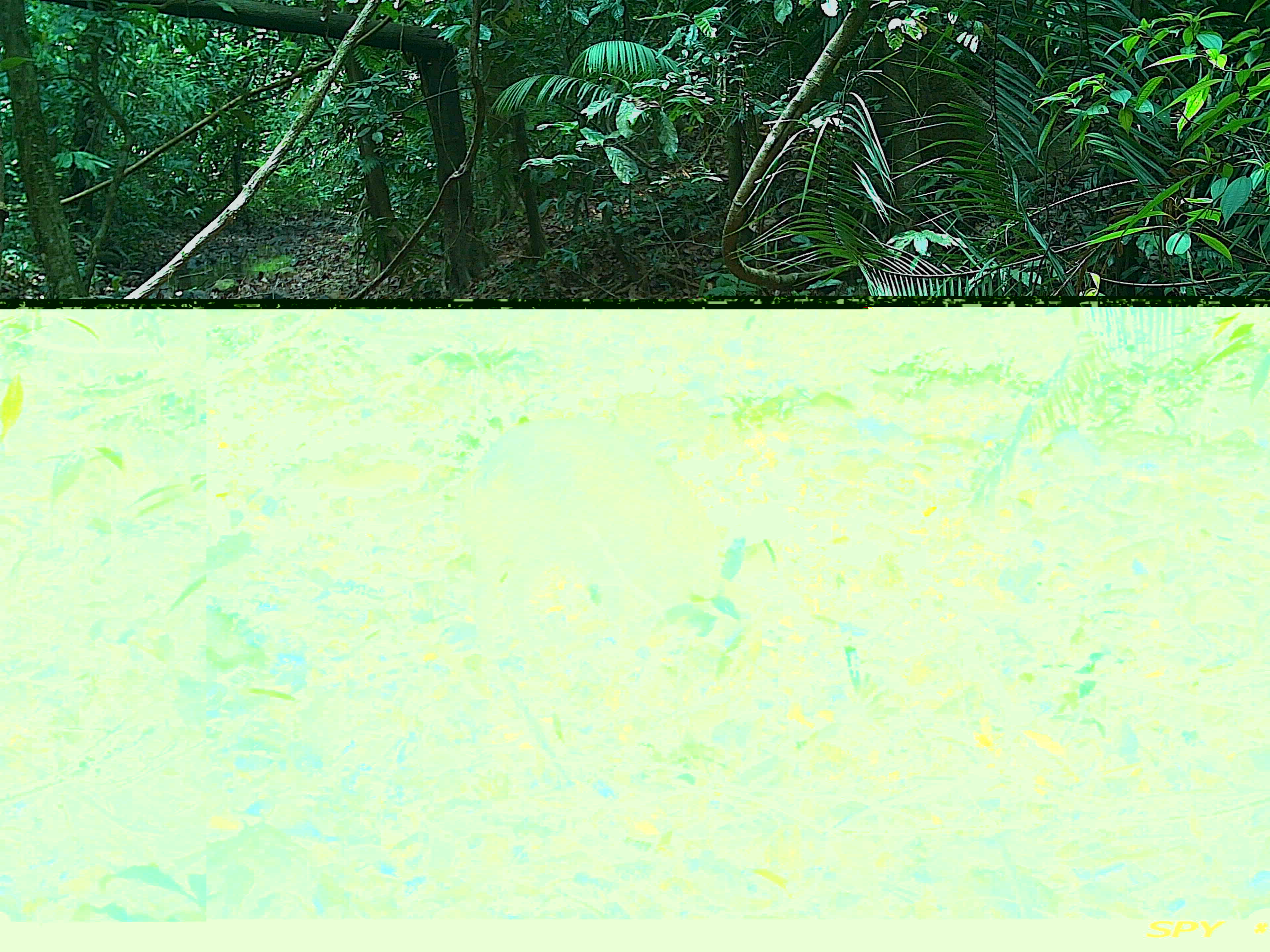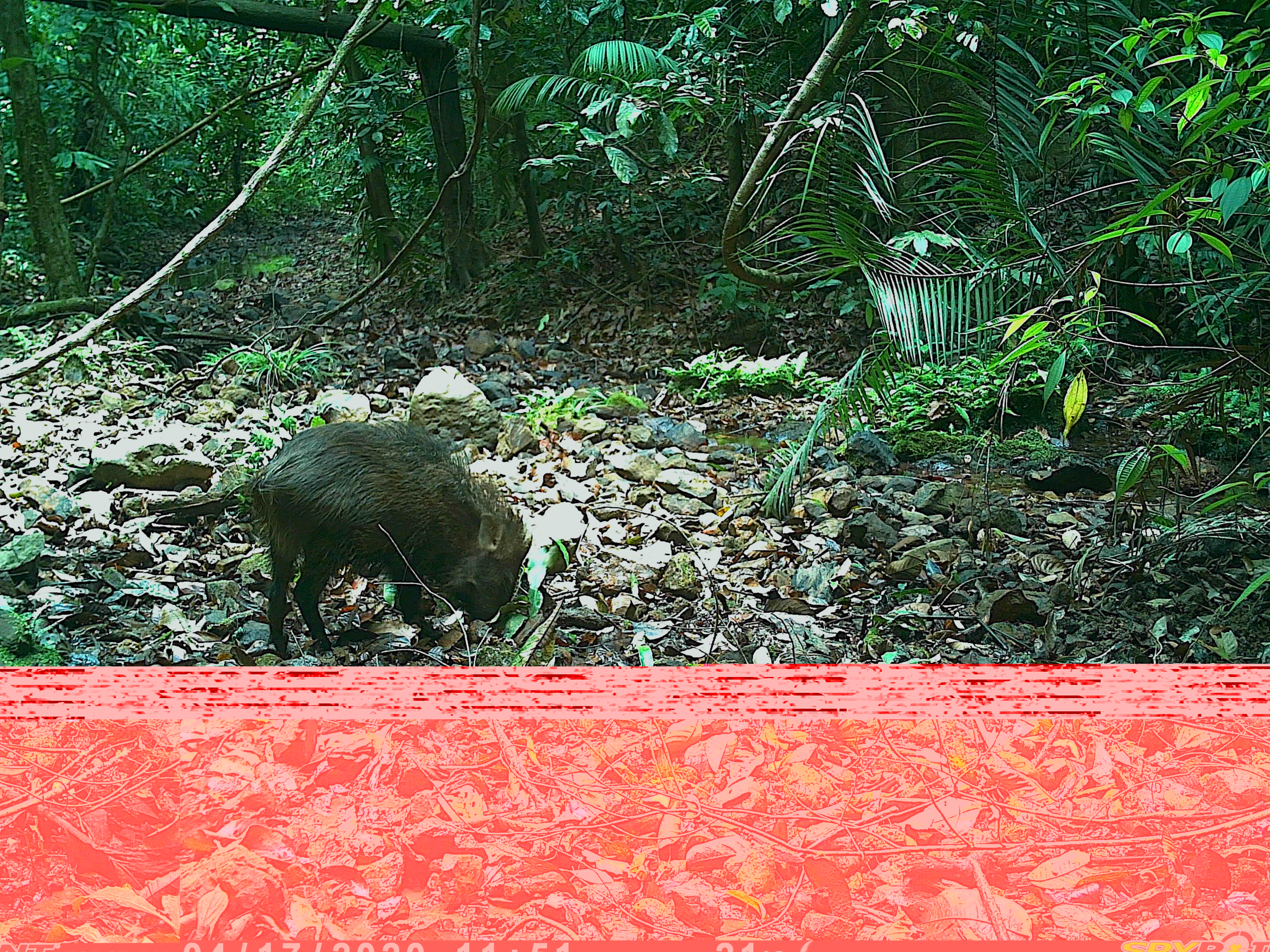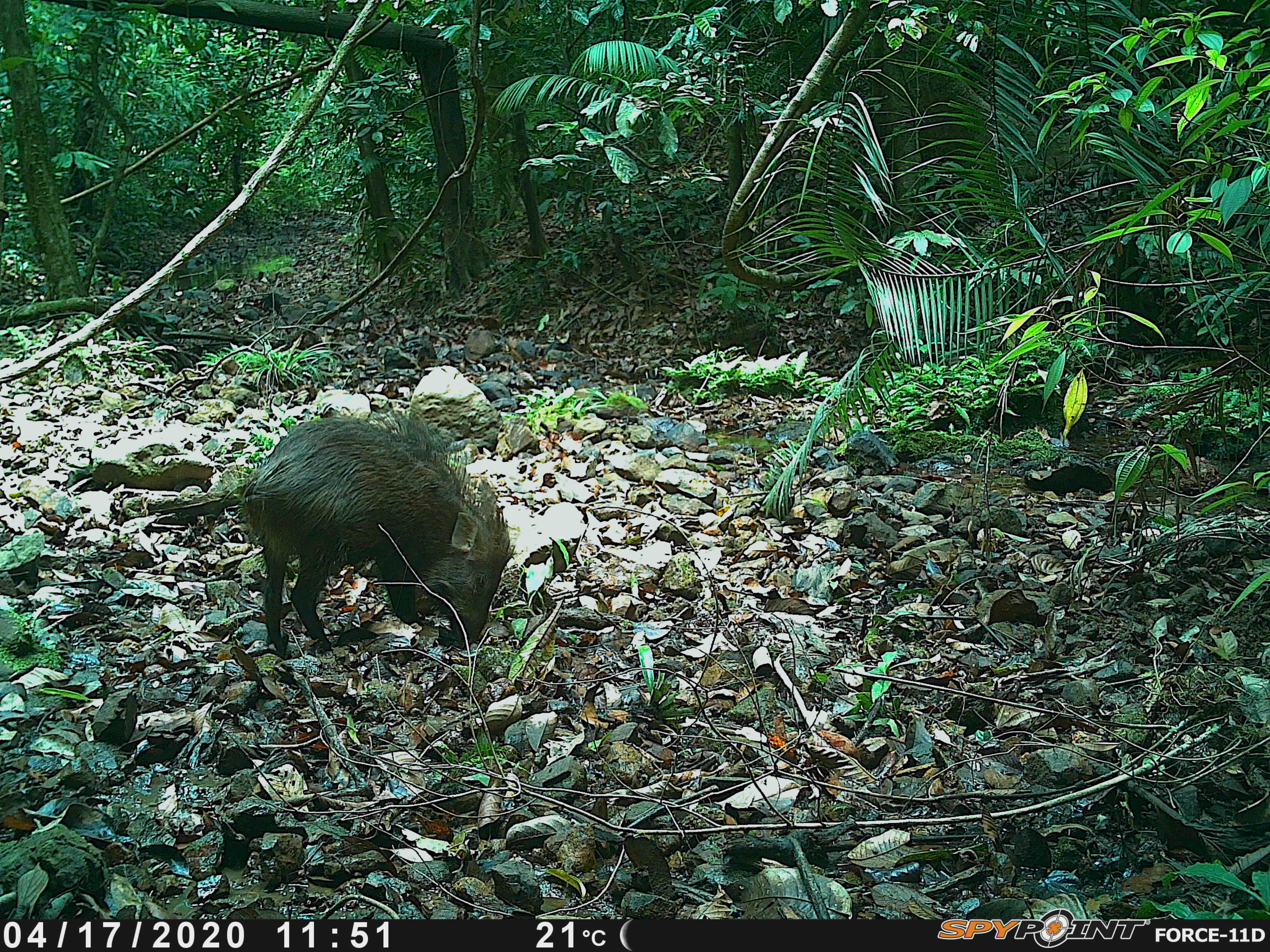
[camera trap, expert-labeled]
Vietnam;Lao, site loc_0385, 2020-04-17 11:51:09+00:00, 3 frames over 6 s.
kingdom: Animalia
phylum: Chordata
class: Mammalia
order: Artiodactyla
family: Suidae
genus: Sus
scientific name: Sus scrofa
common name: eurasian wild pig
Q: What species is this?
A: Eurasian wild pig (Sus scrofa).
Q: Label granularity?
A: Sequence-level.